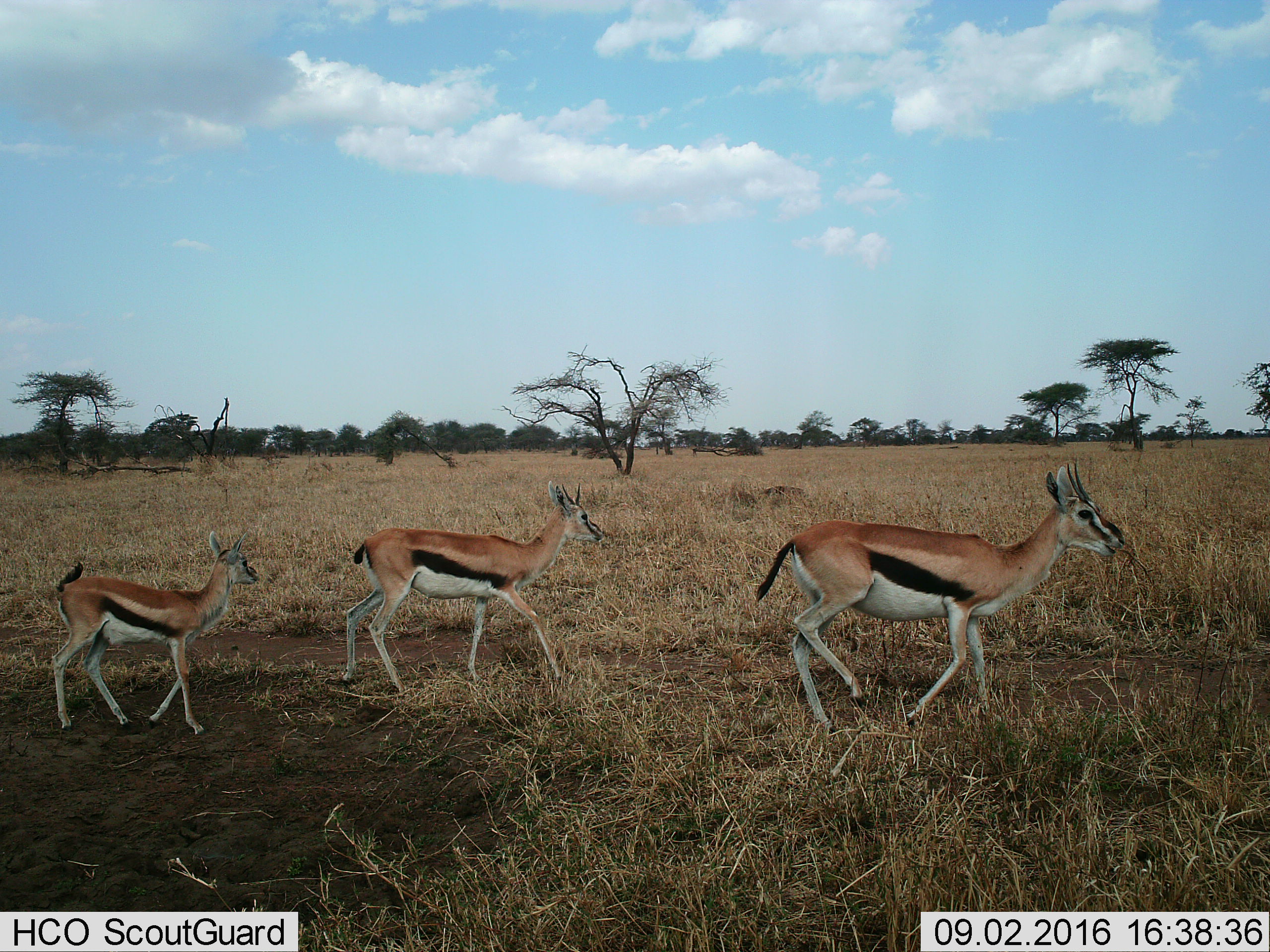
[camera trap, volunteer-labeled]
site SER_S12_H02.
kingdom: Animalia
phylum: Chordata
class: Mammalia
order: Artiodactyla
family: Bovidae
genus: Eudorcas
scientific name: Eudorcas thomsonii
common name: thomson's gazelle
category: gazellethomsons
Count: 3.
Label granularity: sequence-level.